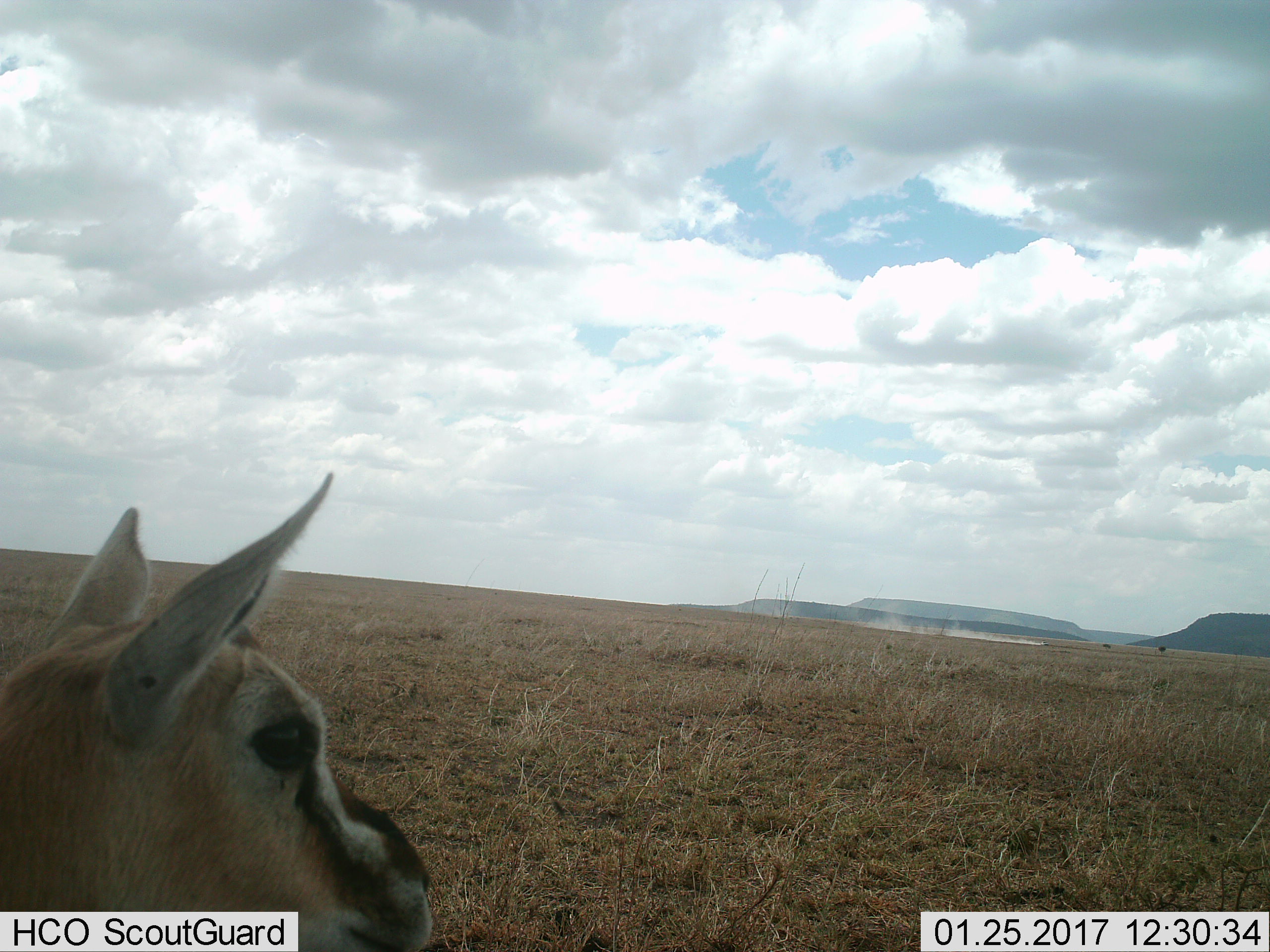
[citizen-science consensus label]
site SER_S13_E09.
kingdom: Animalia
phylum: Chordata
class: Mammalia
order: Artiodactyla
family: Bovidae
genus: Eudorcas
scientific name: Eudorcas thomsonii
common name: thomson's gazelle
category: gazellethomsons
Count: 1.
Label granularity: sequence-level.